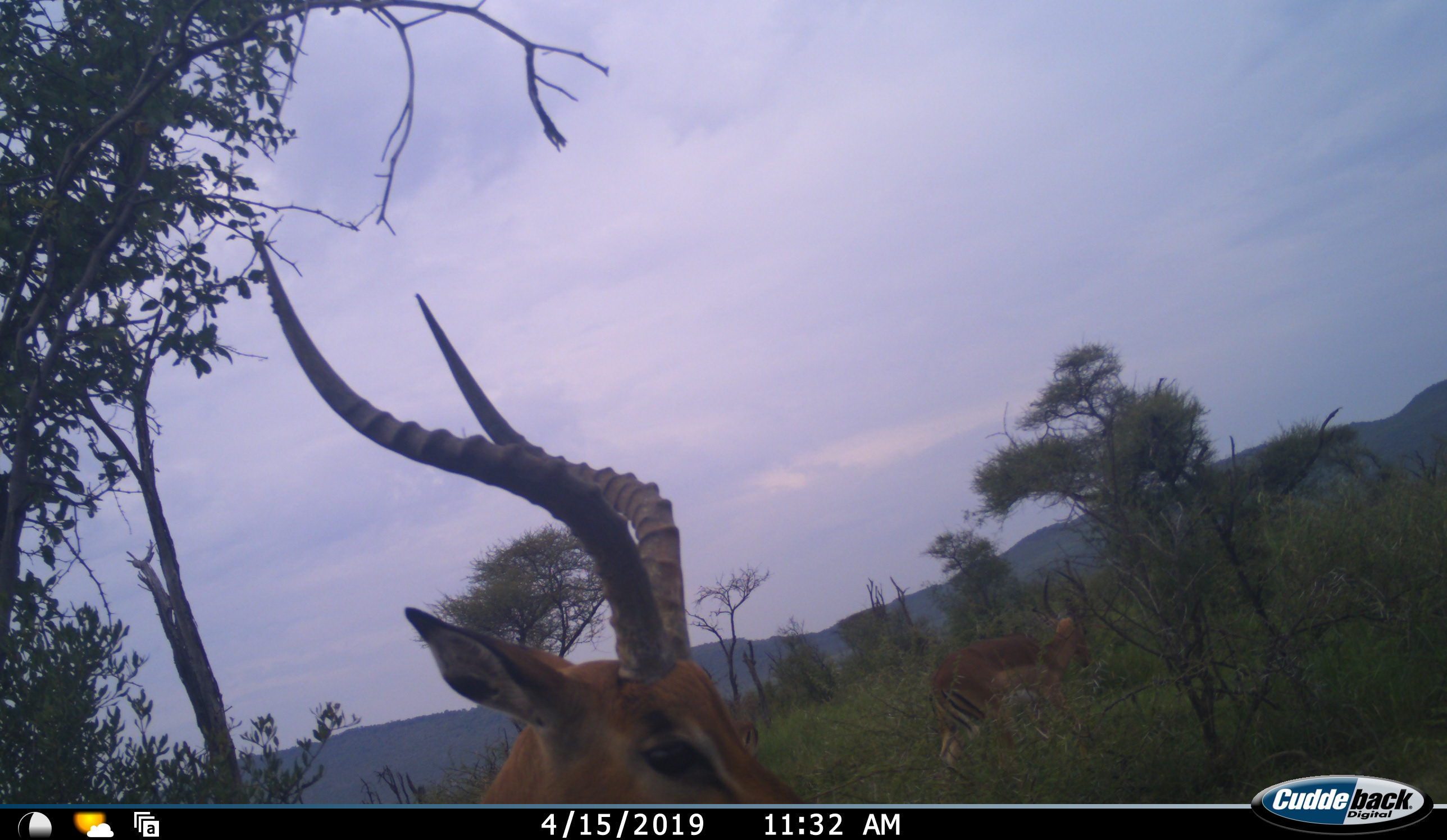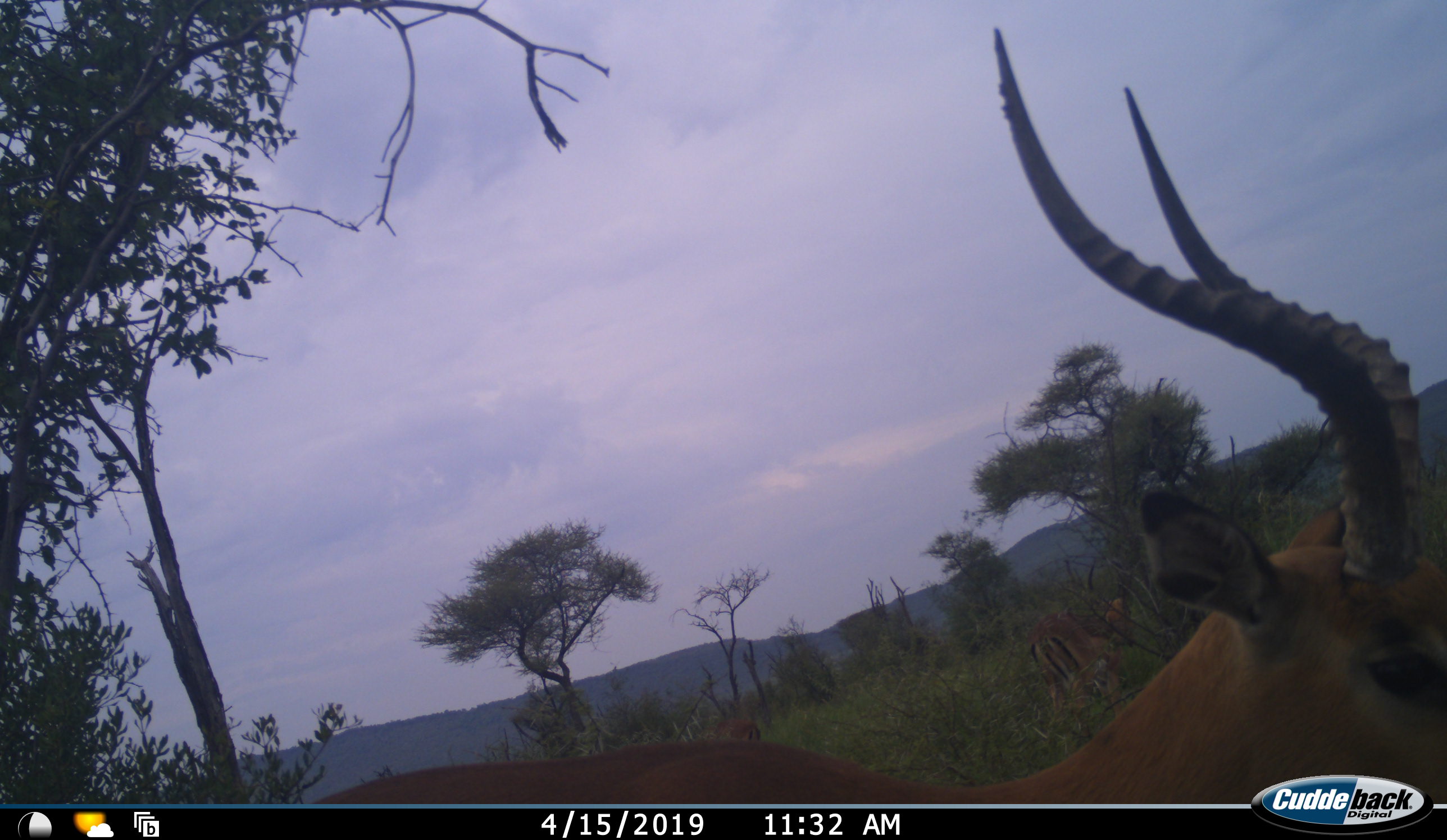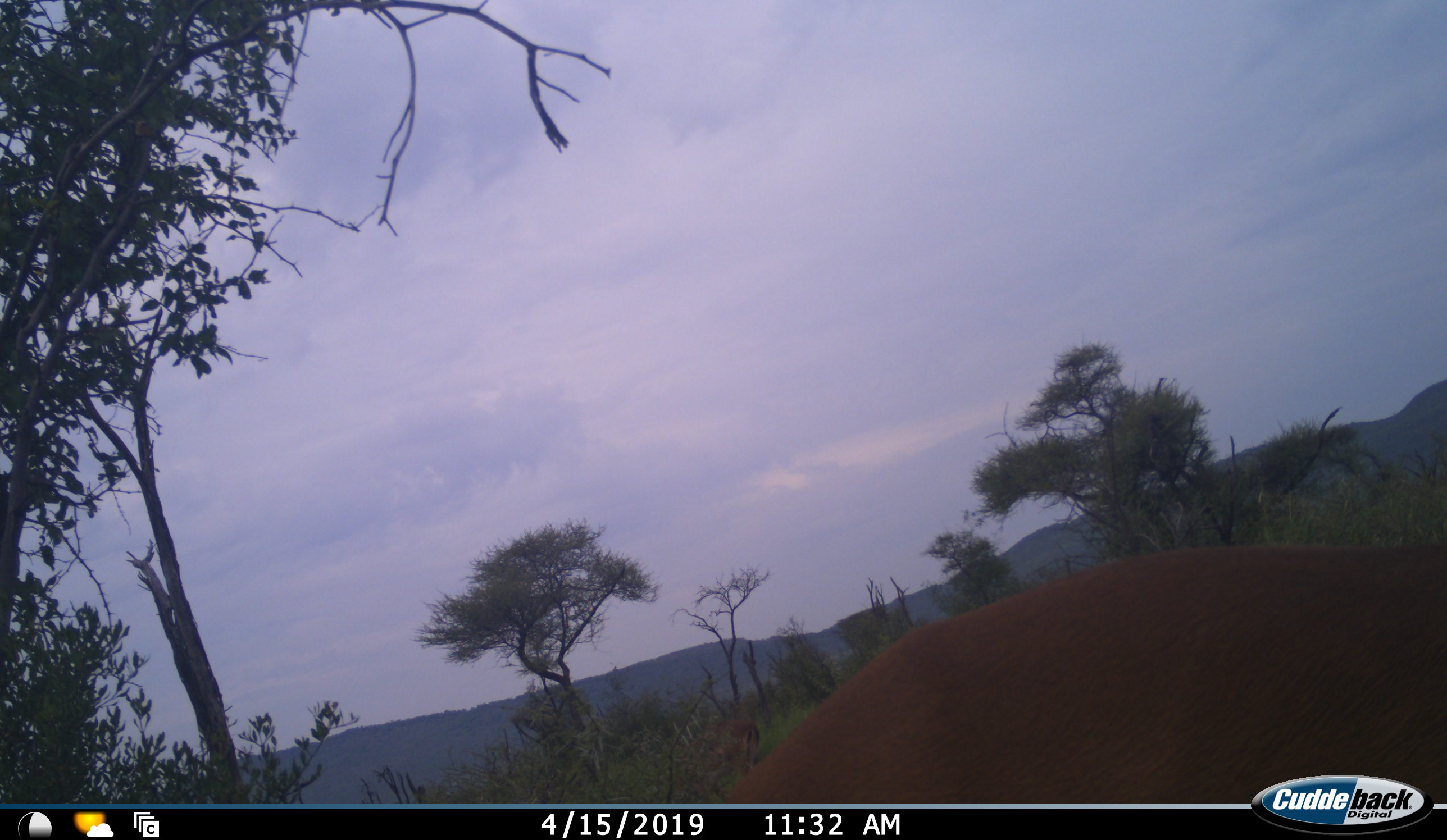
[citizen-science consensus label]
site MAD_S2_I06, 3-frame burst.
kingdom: Animalia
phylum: Chordata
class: Mammalia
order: Artiodactyla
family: Bovidae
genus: Aepyceros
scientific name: Aepyceros melampus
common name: impala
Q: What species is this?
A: Impala (Aepyceros melampus).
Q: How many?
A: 2.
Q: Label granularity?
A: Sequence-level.